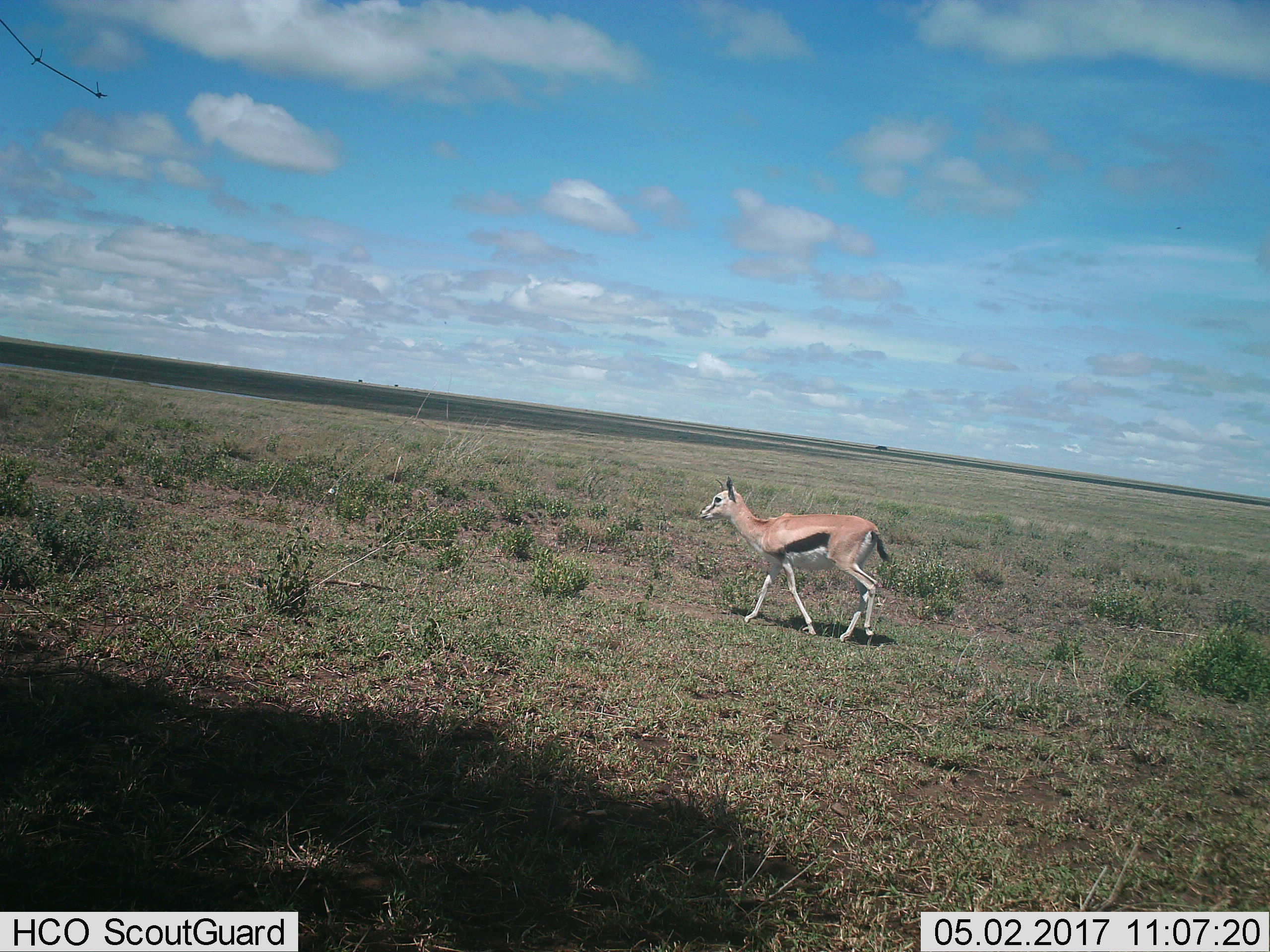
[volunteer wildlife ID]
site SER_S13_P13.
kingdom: Animalia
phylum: Chordata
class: Mammalia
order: Artiodactyla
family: Bovidae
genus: Eudorcas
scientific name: Eudorcas thomsonii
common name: thomson's gazelle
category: gazellethomsons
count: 1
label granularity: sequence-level